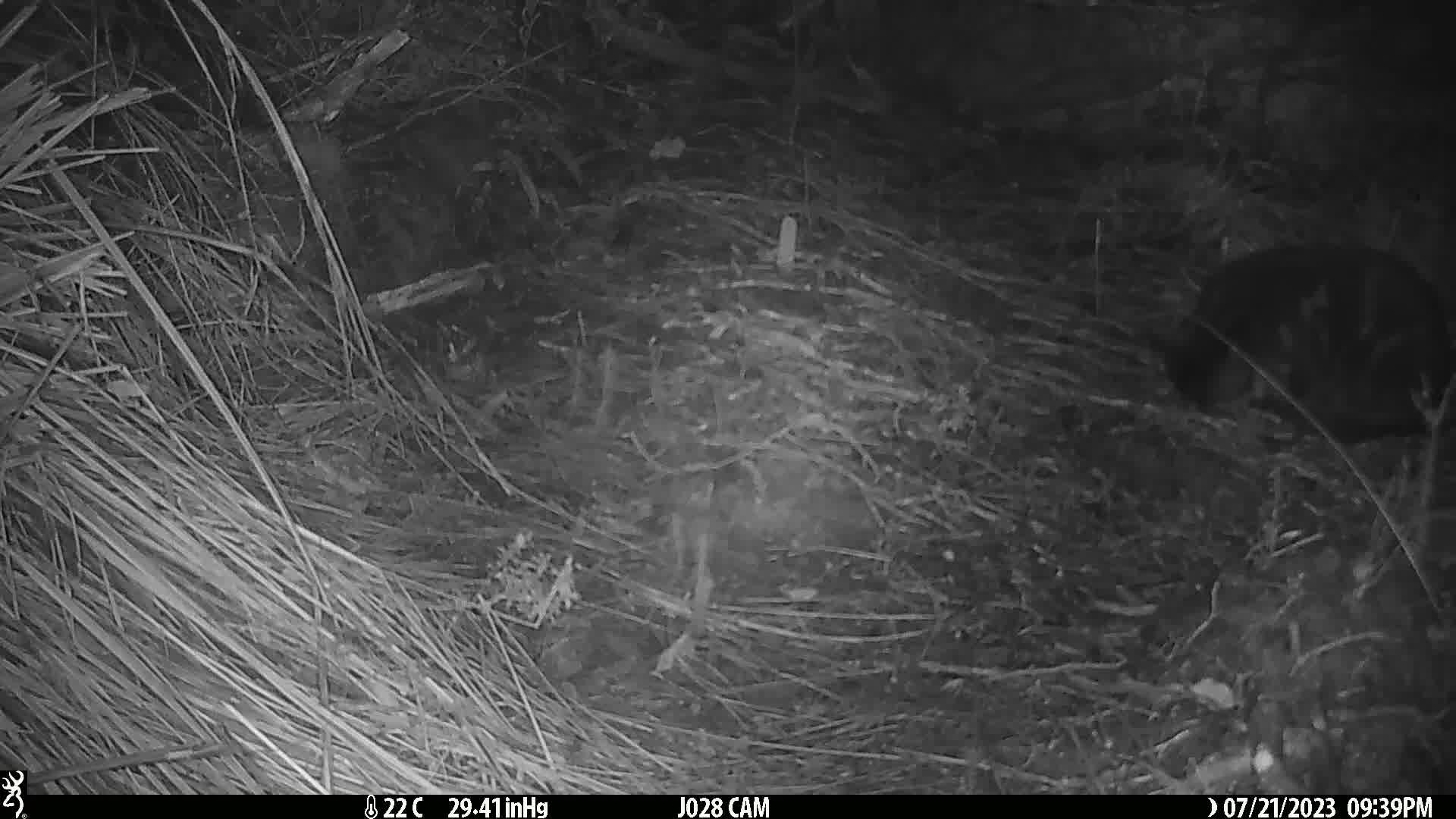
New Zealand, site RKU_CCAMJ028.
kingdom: Animalia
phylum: Chordata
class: Mammalia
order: Carnivora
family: Felidae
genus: Felis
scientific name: Felis catus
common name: domestic cat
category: cat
Cat (domestic cat) (Felis catus).